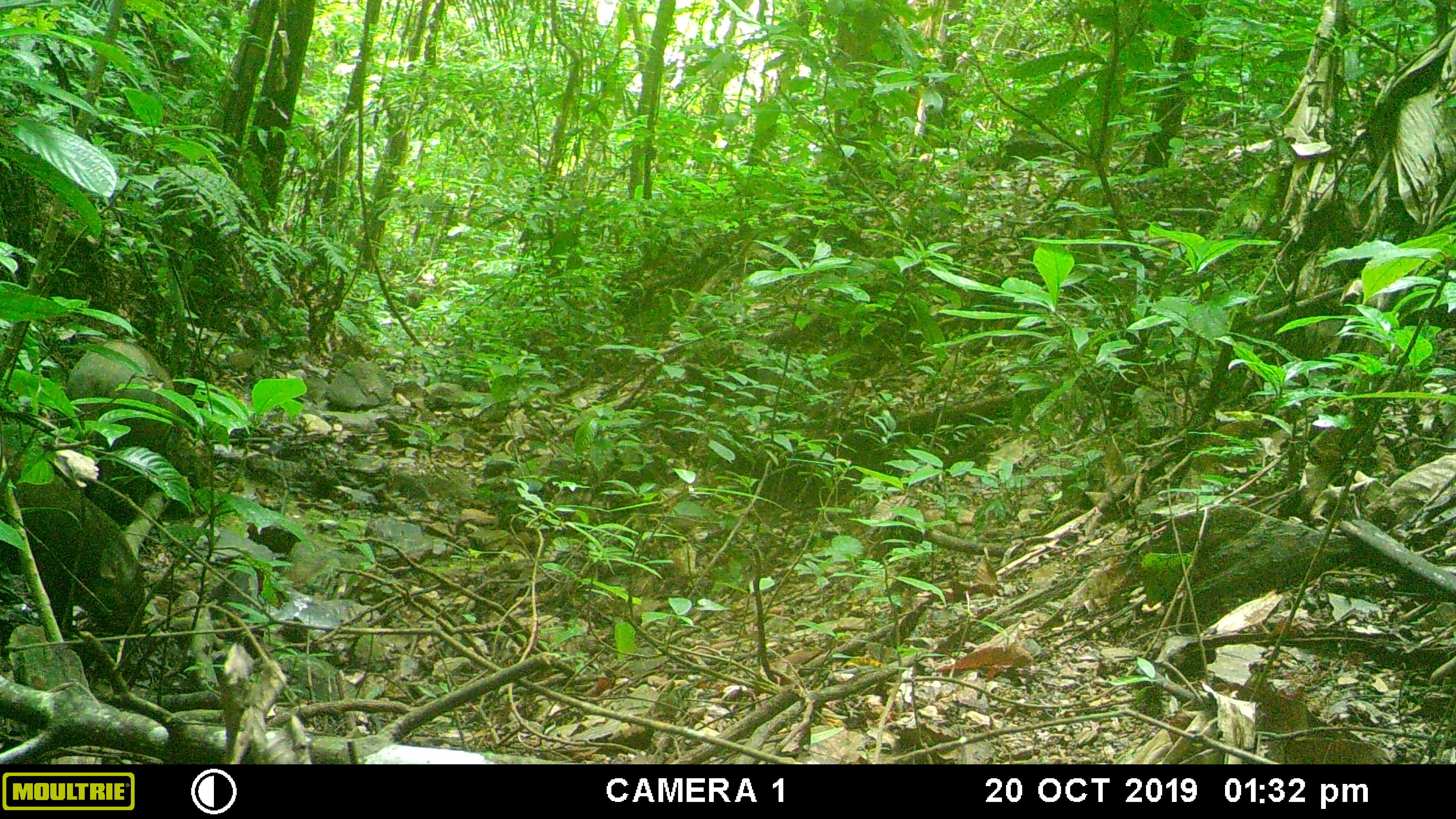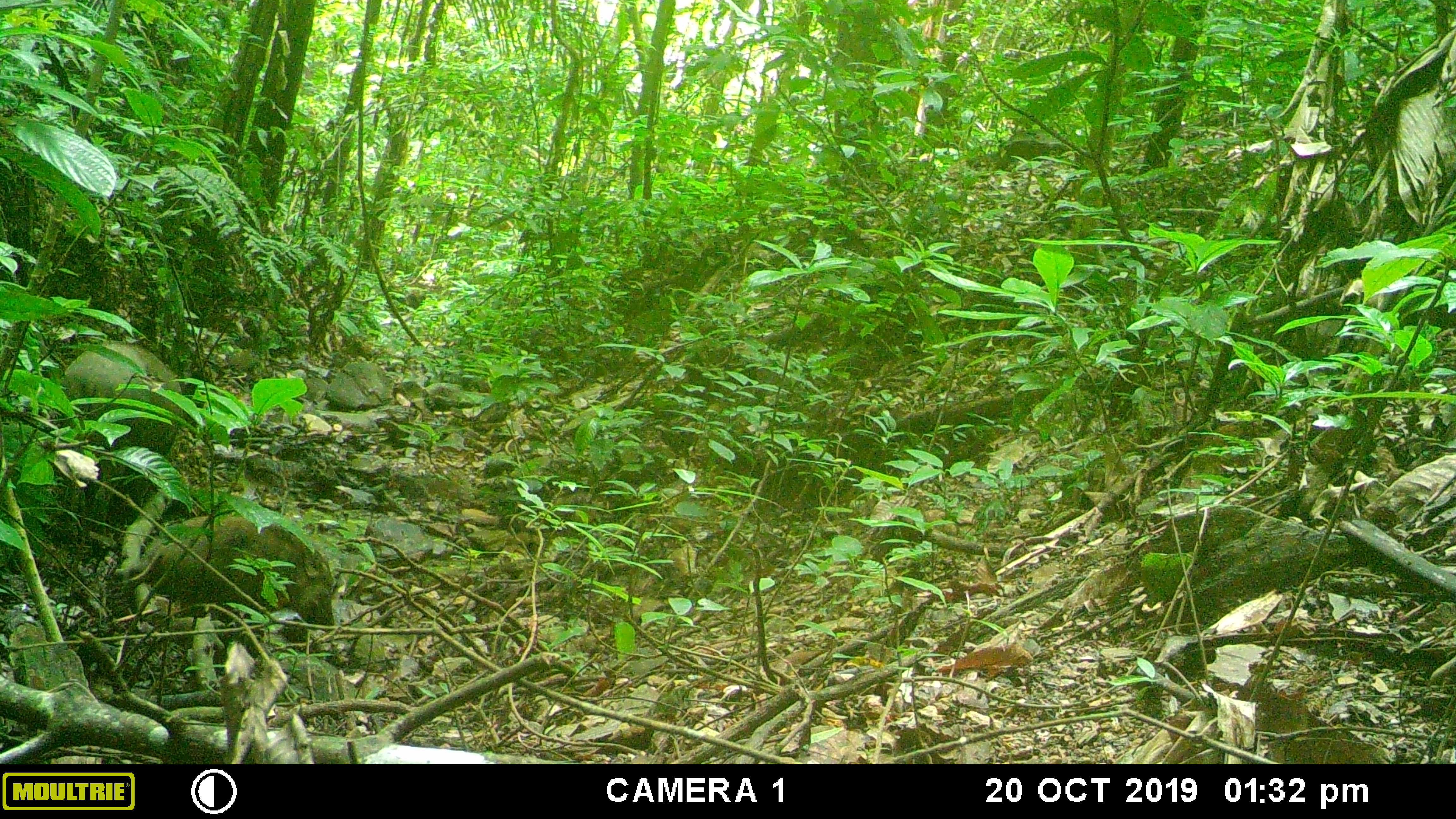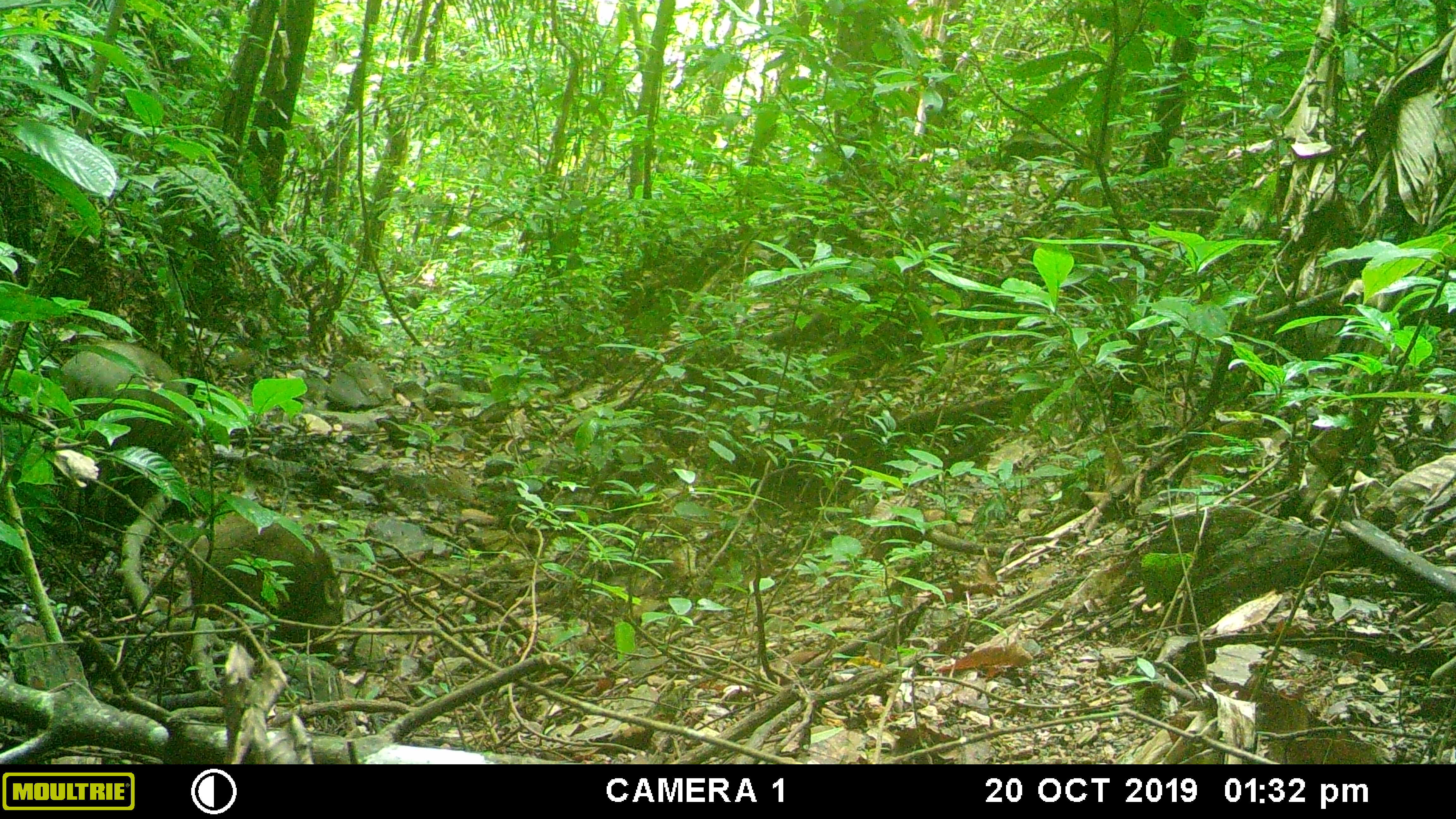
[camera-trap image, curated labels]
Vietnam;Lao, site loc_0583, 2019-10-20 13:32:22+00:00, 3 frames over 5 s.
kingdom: Animalia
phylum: Chordata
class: Mammalia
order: Artiodactyla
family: Suidae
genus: Sus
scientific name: Sus scrofa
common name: eurasian wild pig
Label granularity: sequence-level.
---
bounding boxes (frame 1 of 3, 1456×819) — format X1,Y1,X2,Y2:
eurasian wild pig: 1,422,145,641; 65,338,205,519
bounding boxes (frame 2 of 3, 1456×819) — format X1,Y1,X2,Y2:
eurasian wild pig: 117,511,336,633; 59,339,185,520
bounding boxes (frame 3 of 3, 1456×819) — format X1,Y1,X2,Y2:
eurasian wild pig: 51,339,191,537; 178,512,345,667